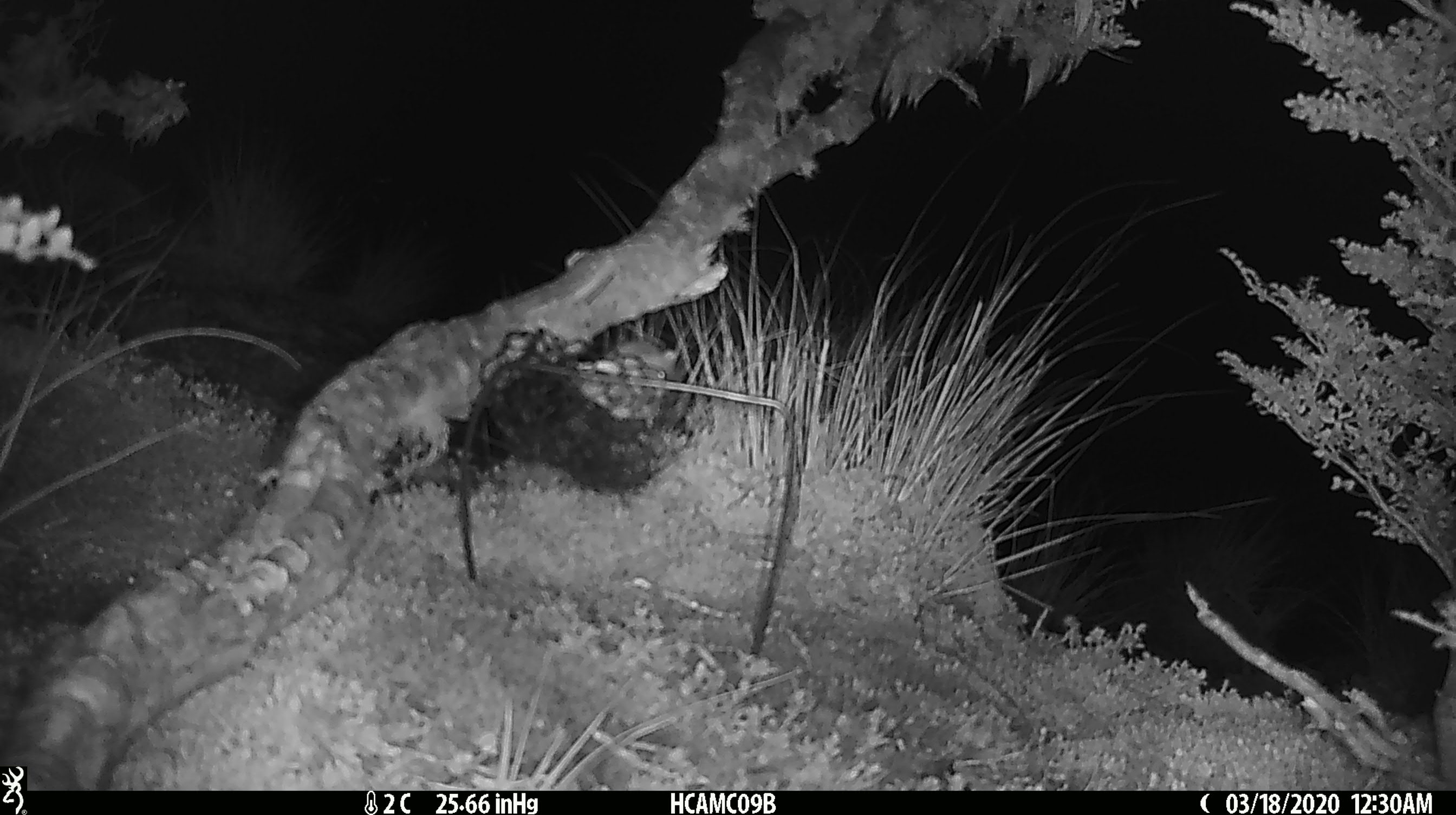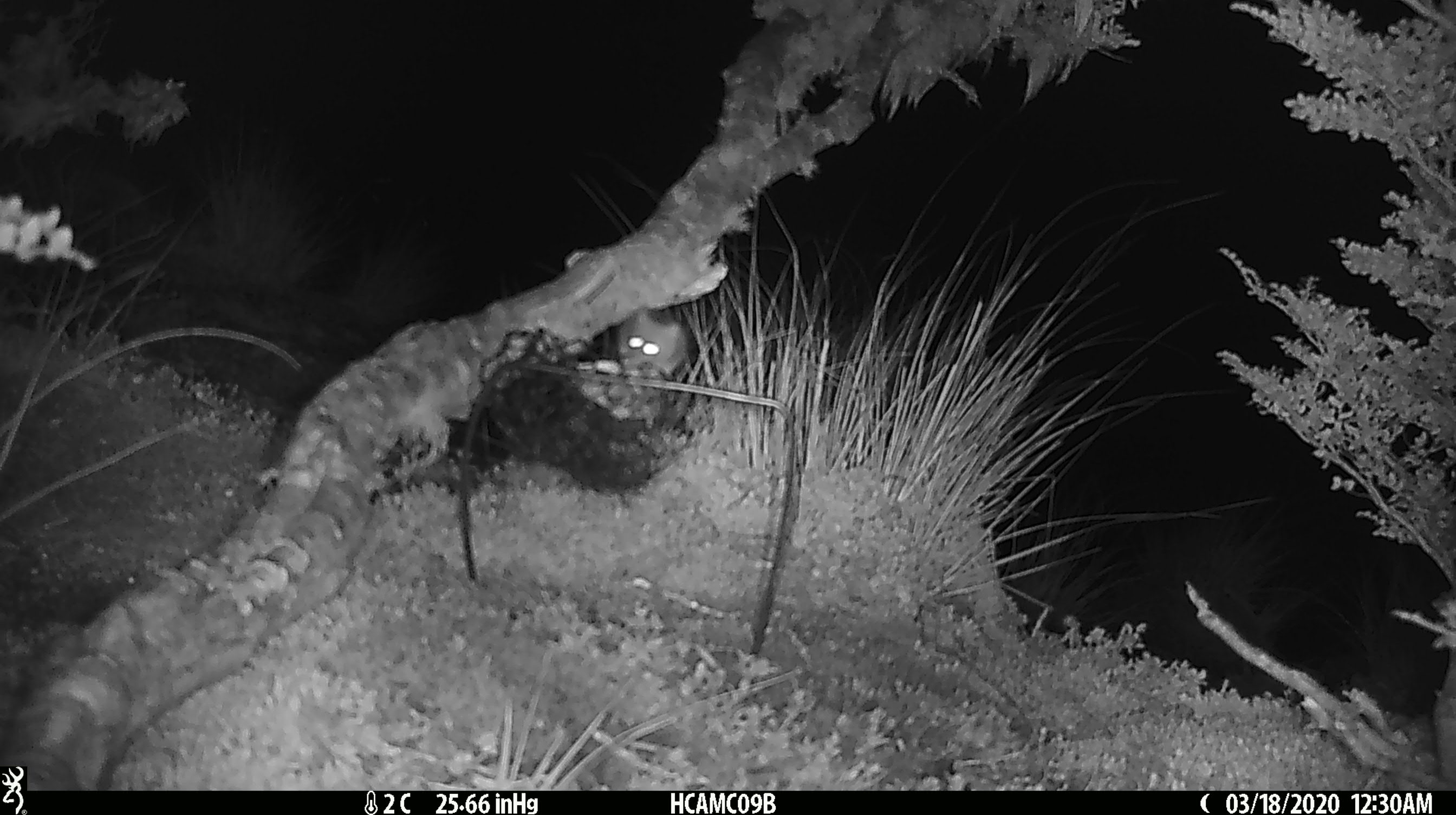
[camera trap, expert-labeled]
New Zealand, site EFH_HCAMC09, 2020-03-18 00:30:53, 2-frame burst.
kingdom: Animalia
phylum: Chordata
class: Mammalia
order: Rodentia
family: Muridae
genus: Mus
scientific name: Mus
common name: mouse